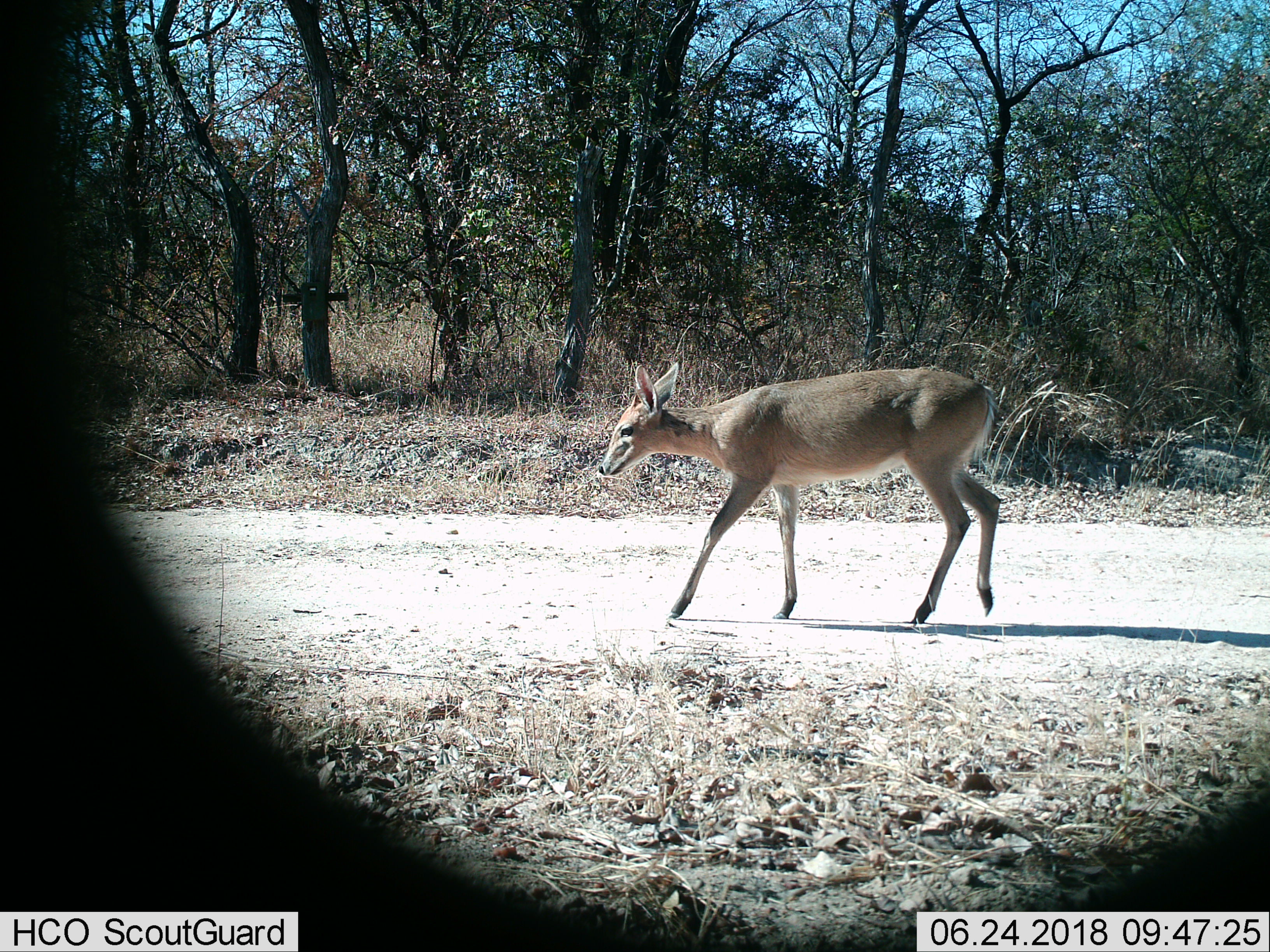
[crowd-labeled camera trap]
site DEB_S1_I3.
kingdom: Animalia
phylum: Chordata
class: Mammalia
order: Artiodactyla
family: Bovidae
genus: Sylvicapra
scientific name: Sylvicapra grimmia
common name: common duiker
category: duikercommongrey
Duikercommongrey (common duiker) (Sylvicapra grimmia), count 1. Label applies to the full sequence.